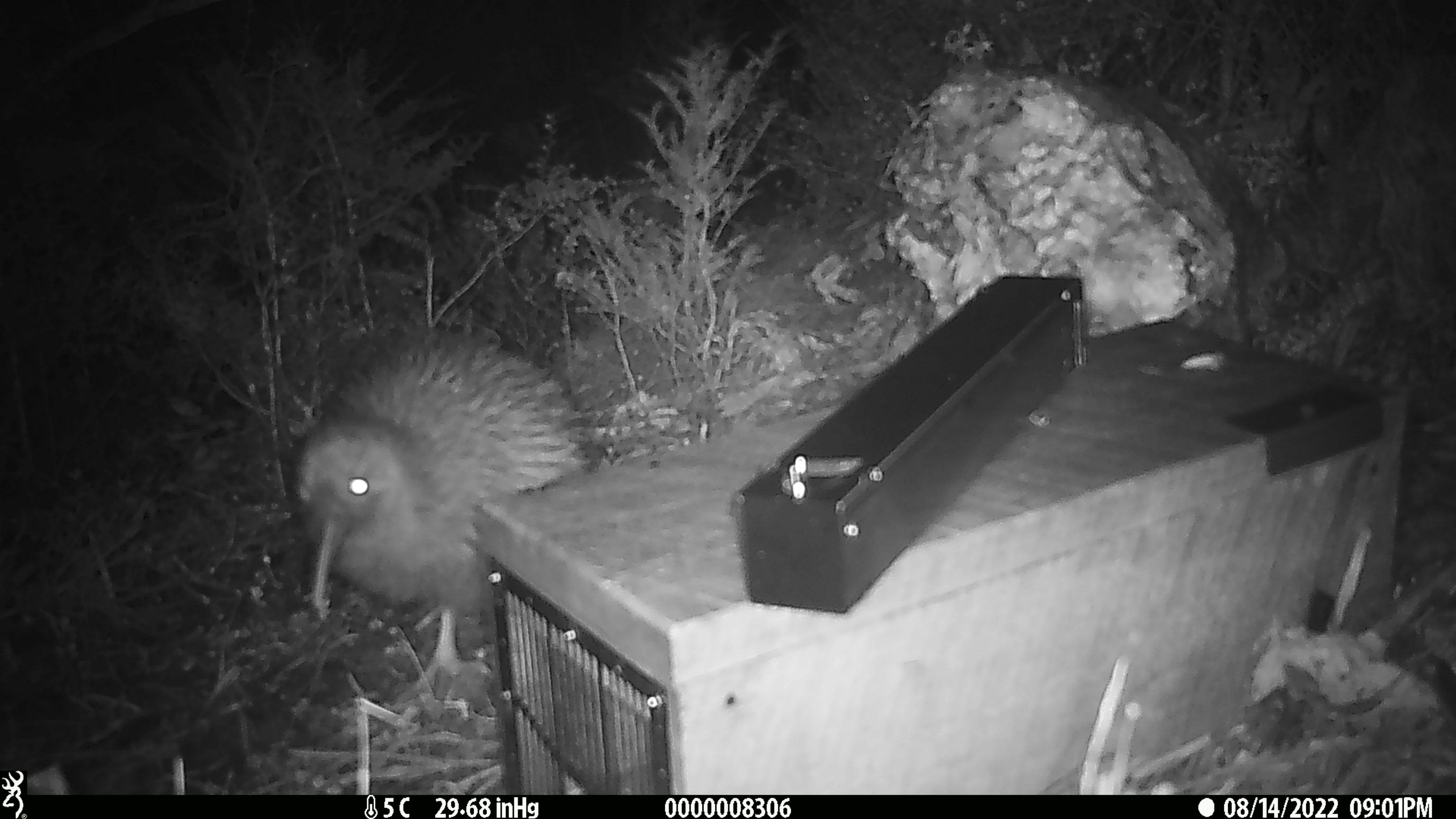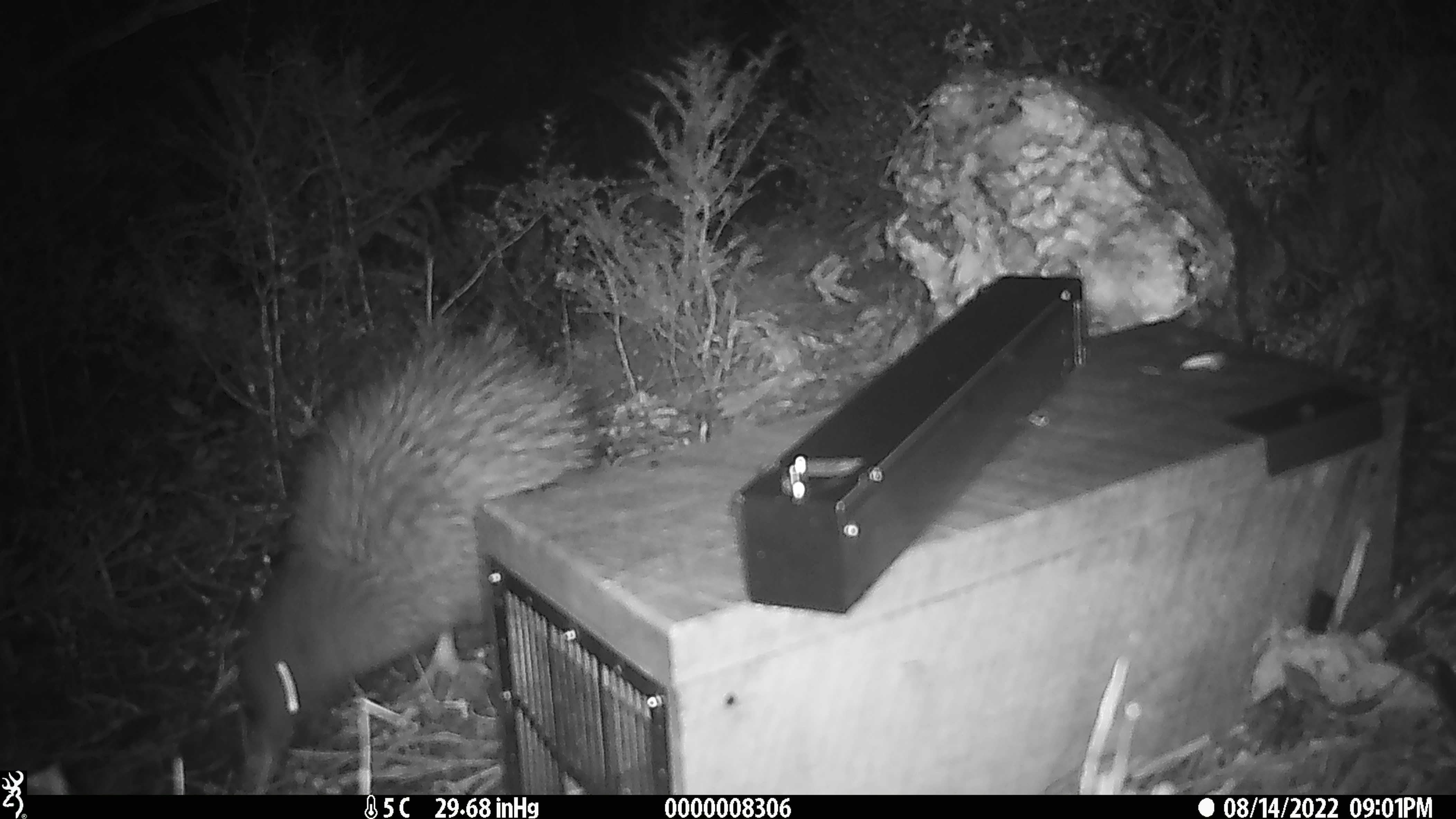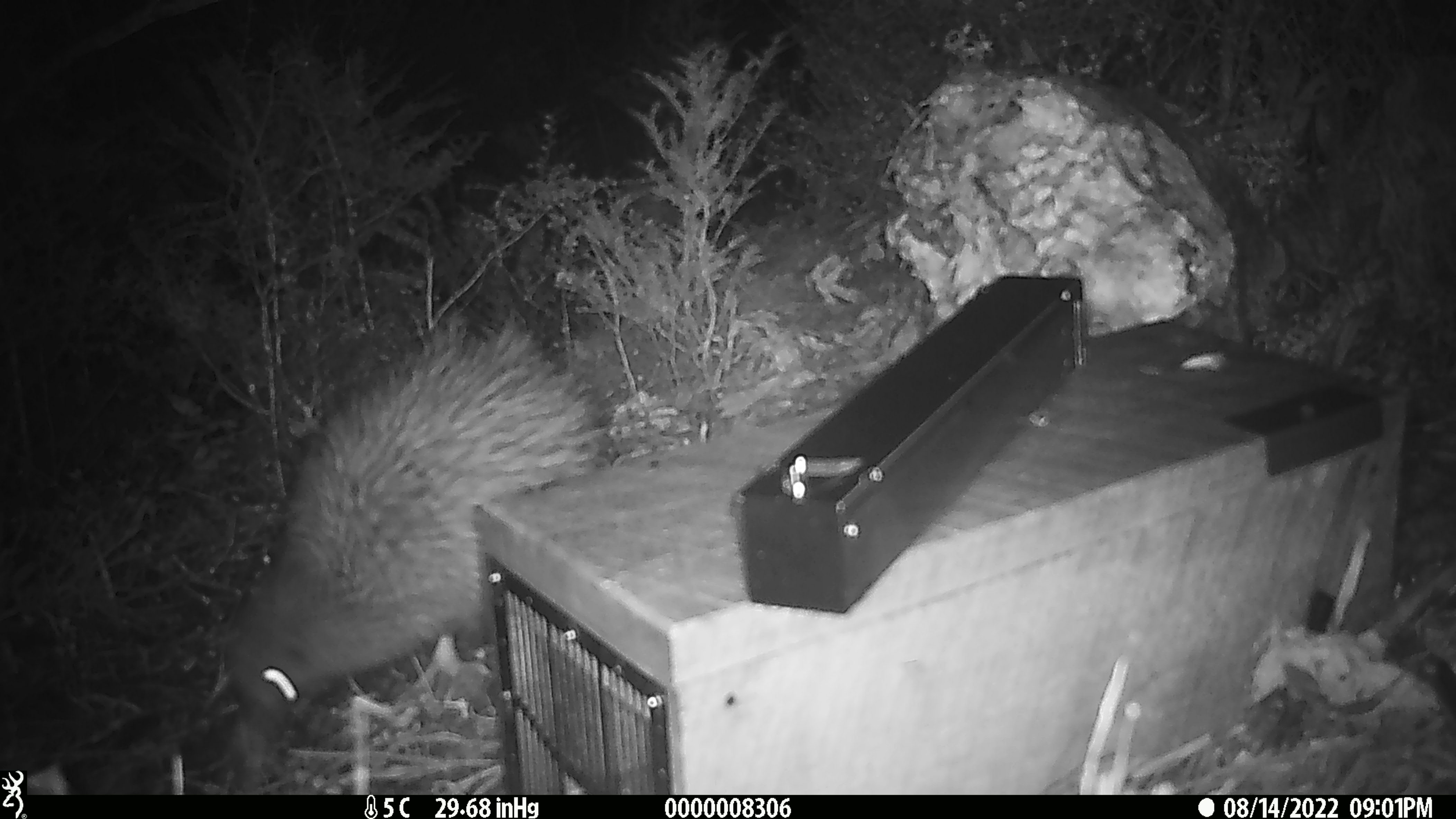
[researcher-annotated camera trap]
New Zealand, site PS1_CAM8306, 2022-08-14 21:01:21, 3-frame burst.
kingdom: Animalia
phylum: Chordata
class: Aves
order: Apterygiformes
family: Apterygidae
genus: Apteryx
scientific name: Apteryx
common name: kiwi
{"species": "kiwi (Apteryx)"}